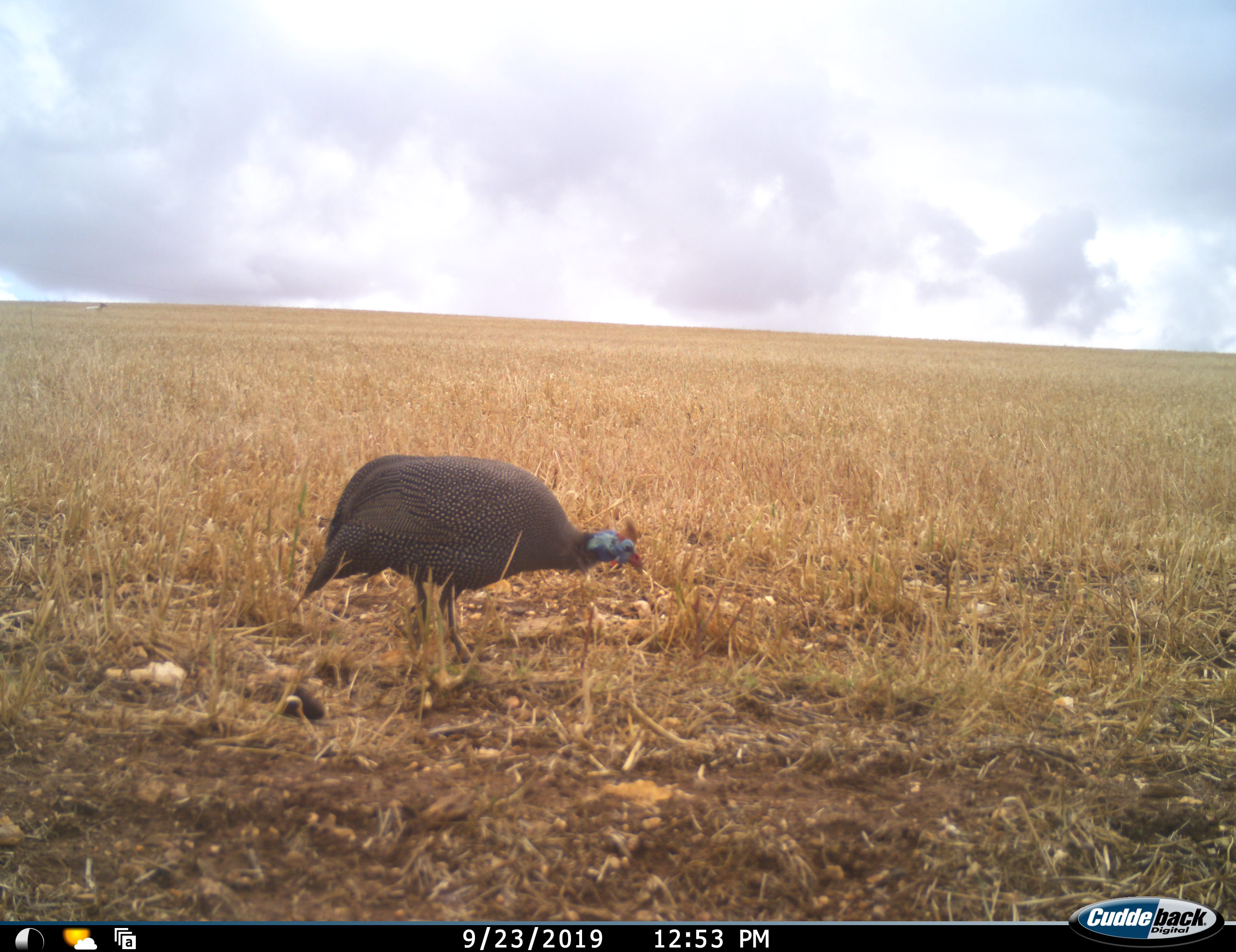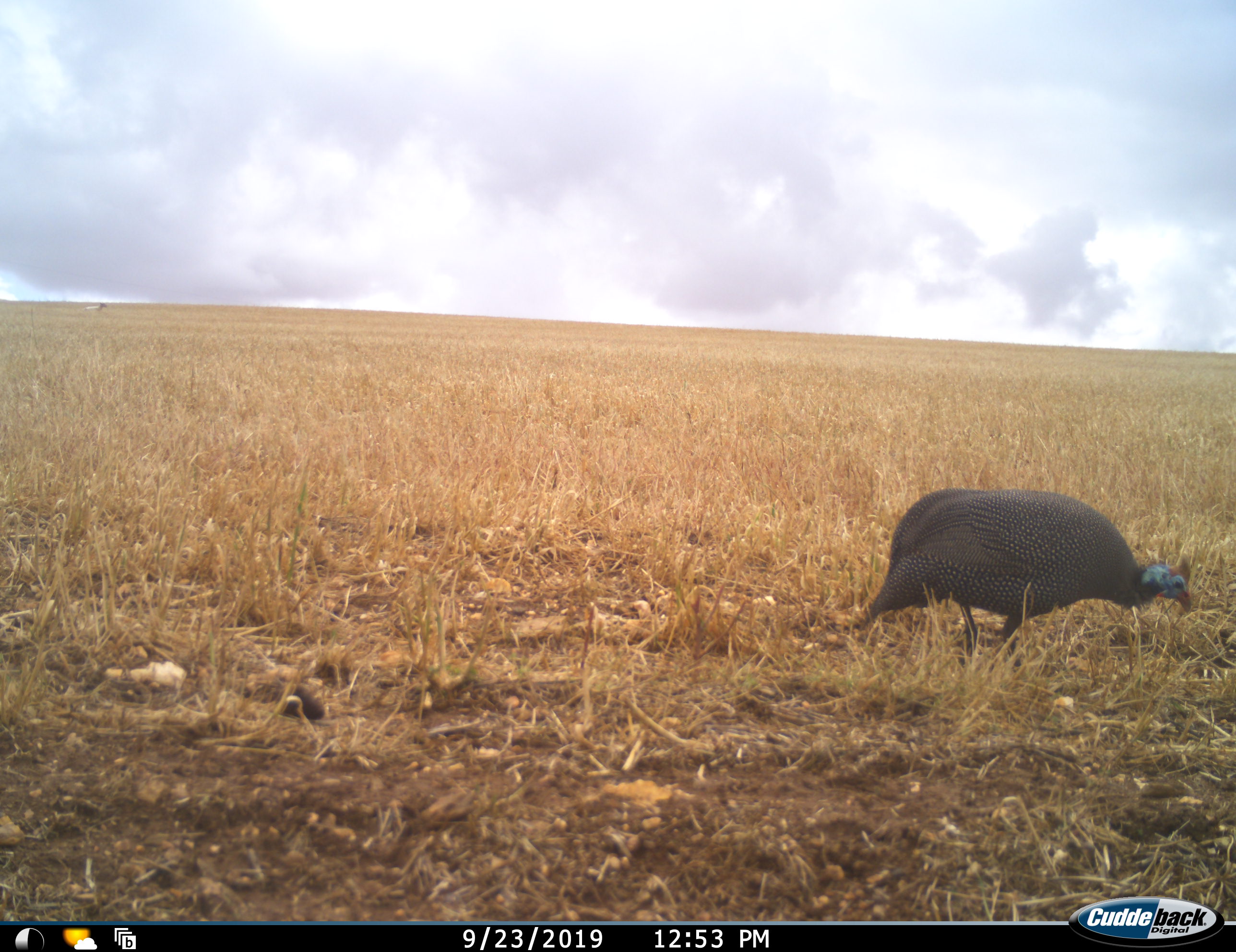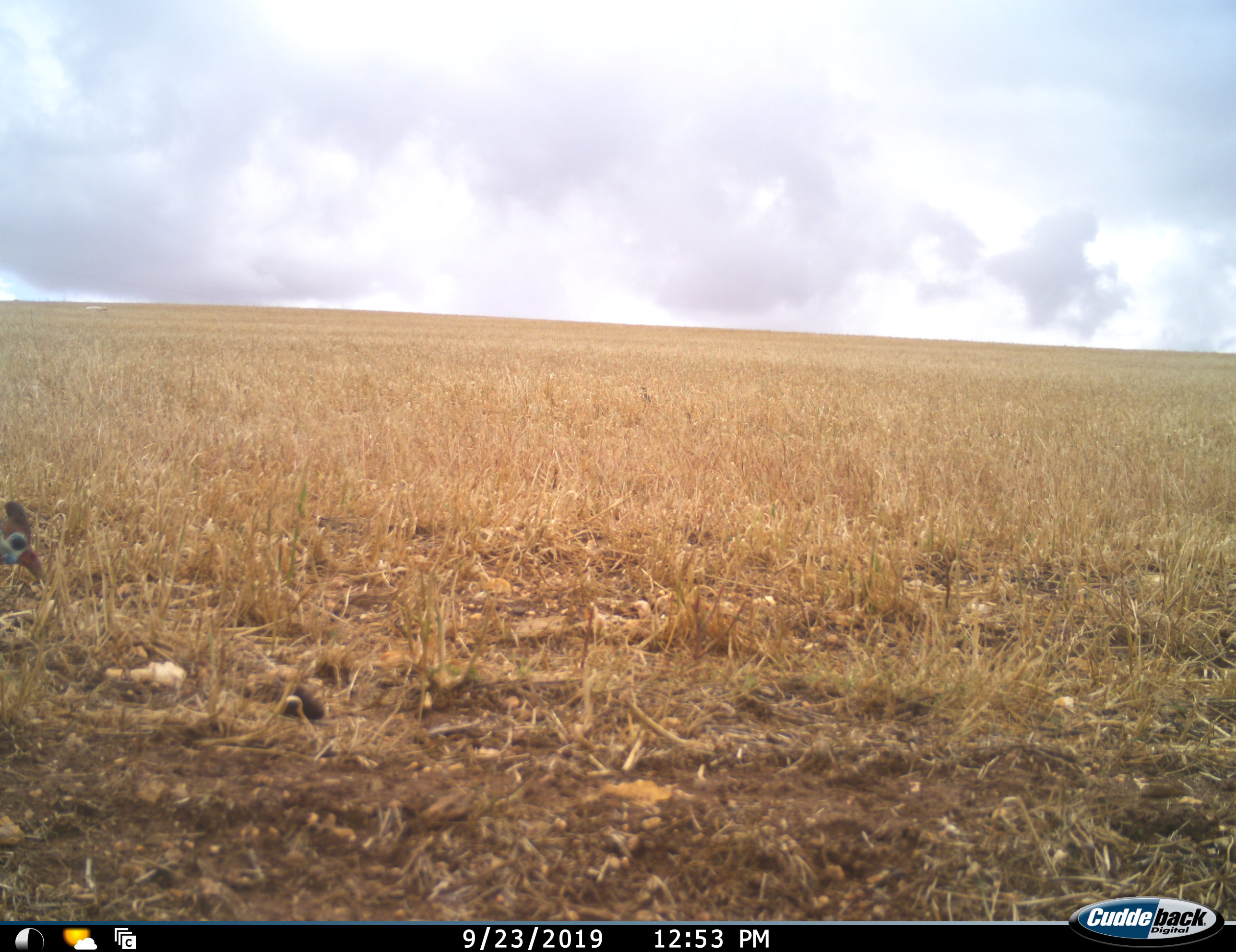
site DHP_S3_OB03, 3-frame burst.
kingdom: Animalia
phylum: Chordata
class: Aves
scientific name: Aves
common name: bird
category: birdother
Birdother (bird) (Aves), count 1. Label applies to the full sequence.